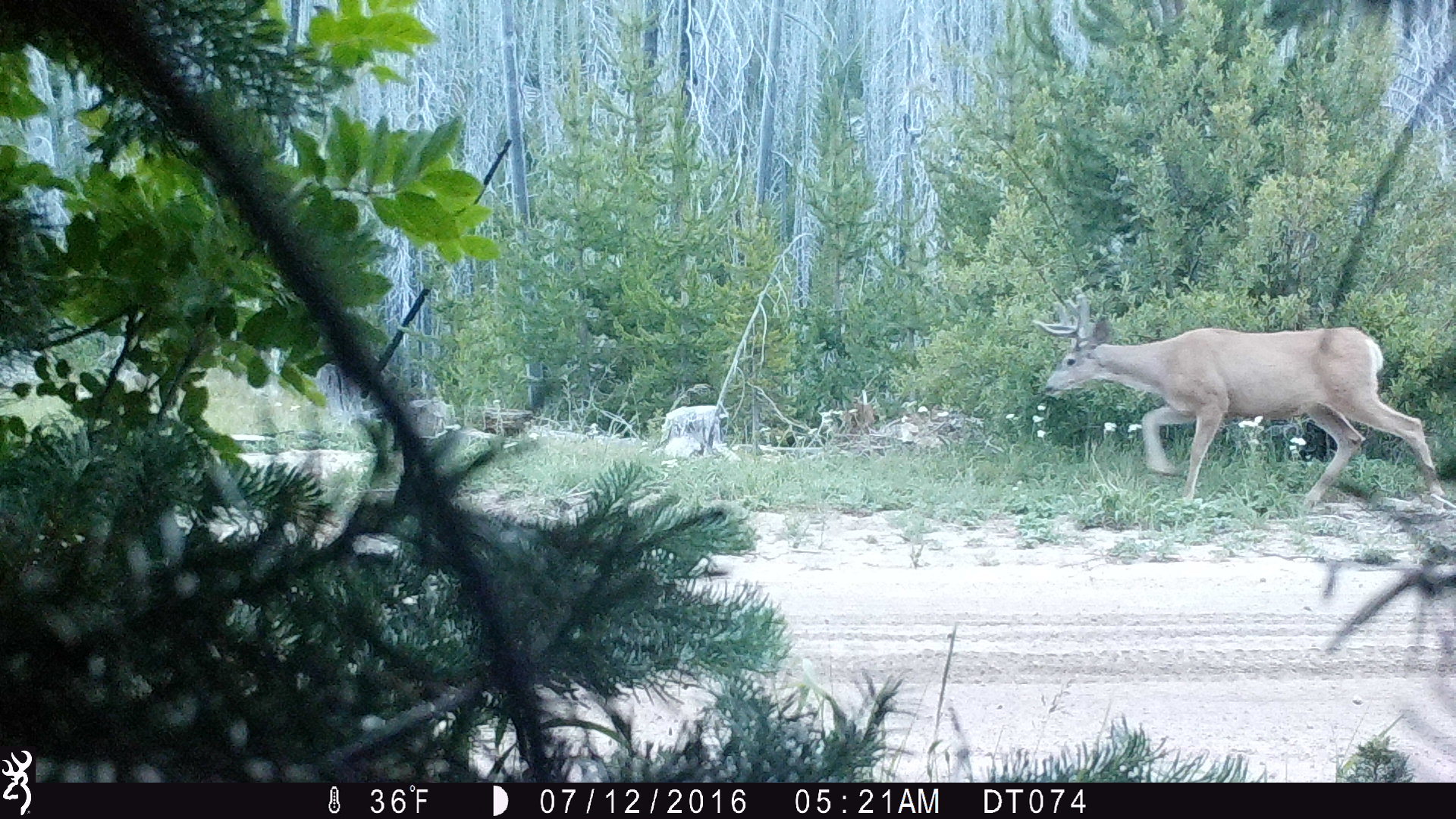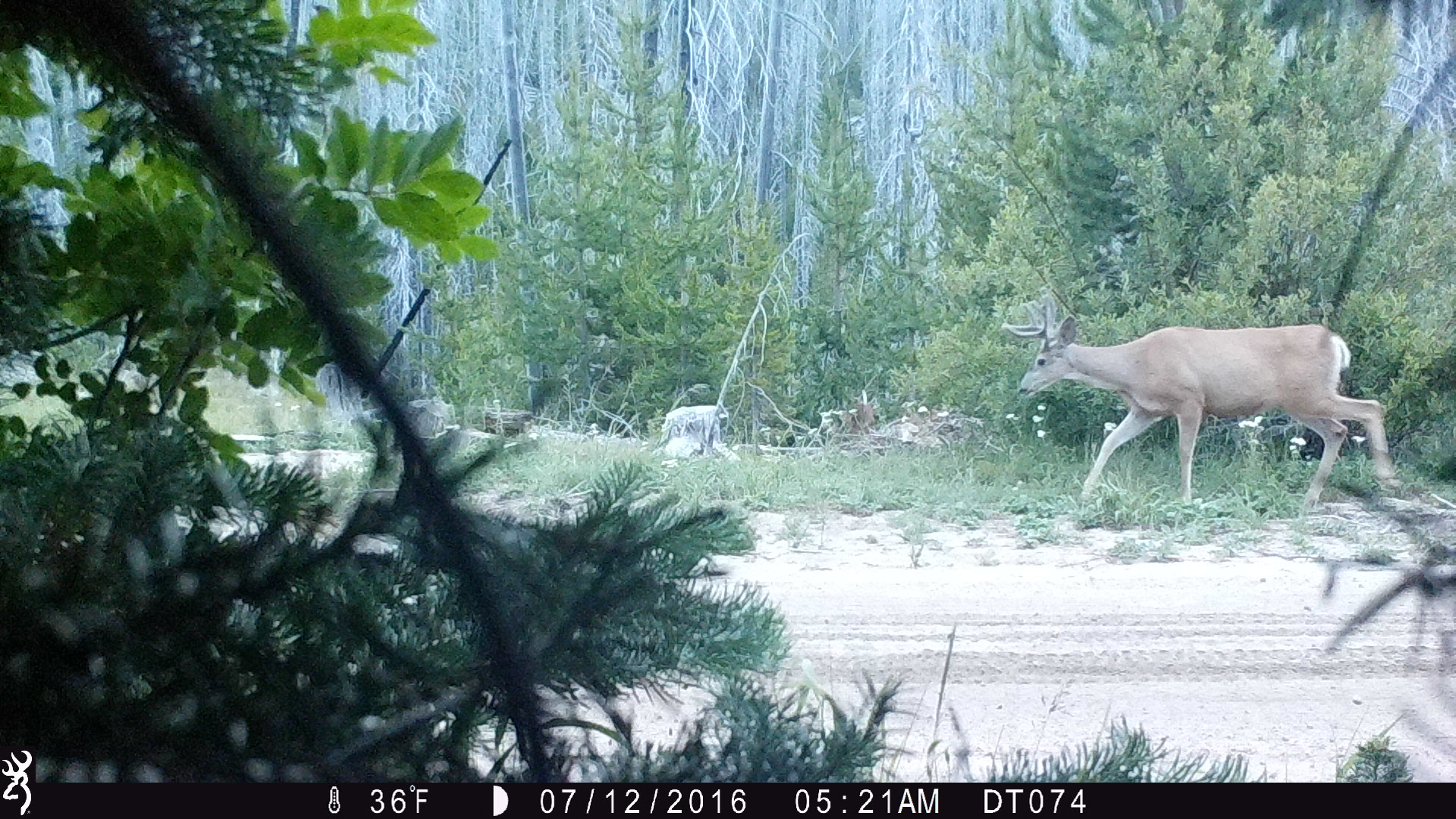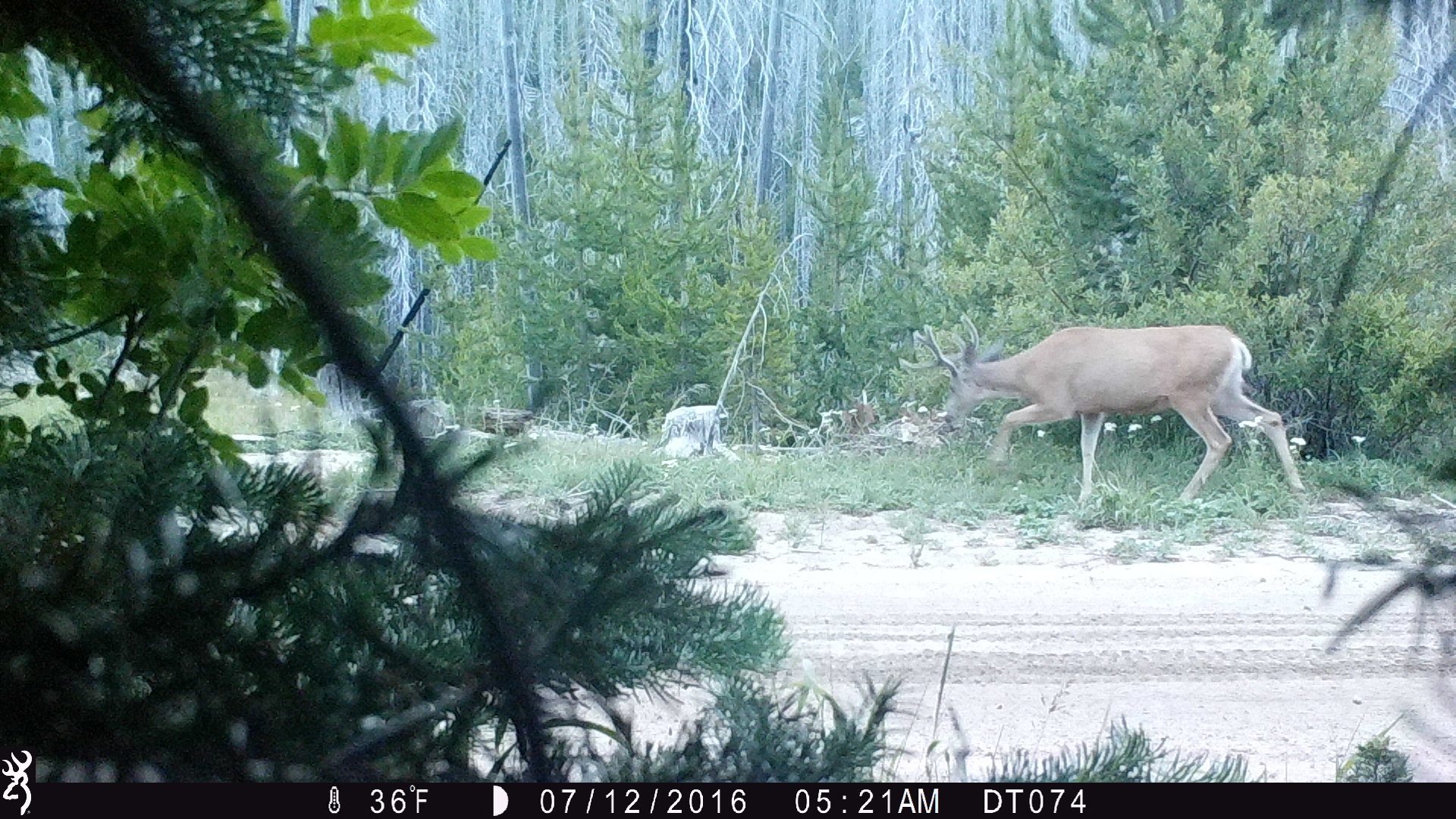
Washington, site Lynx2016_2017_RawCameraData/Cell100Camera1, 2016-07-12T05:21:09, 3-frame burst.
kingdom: Animalia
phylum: Chordata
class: Mammalia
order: Artiodactyla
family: Cervidae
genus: Odocoileus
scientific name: Odocoileus hemionus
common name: mule deer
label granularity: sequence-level